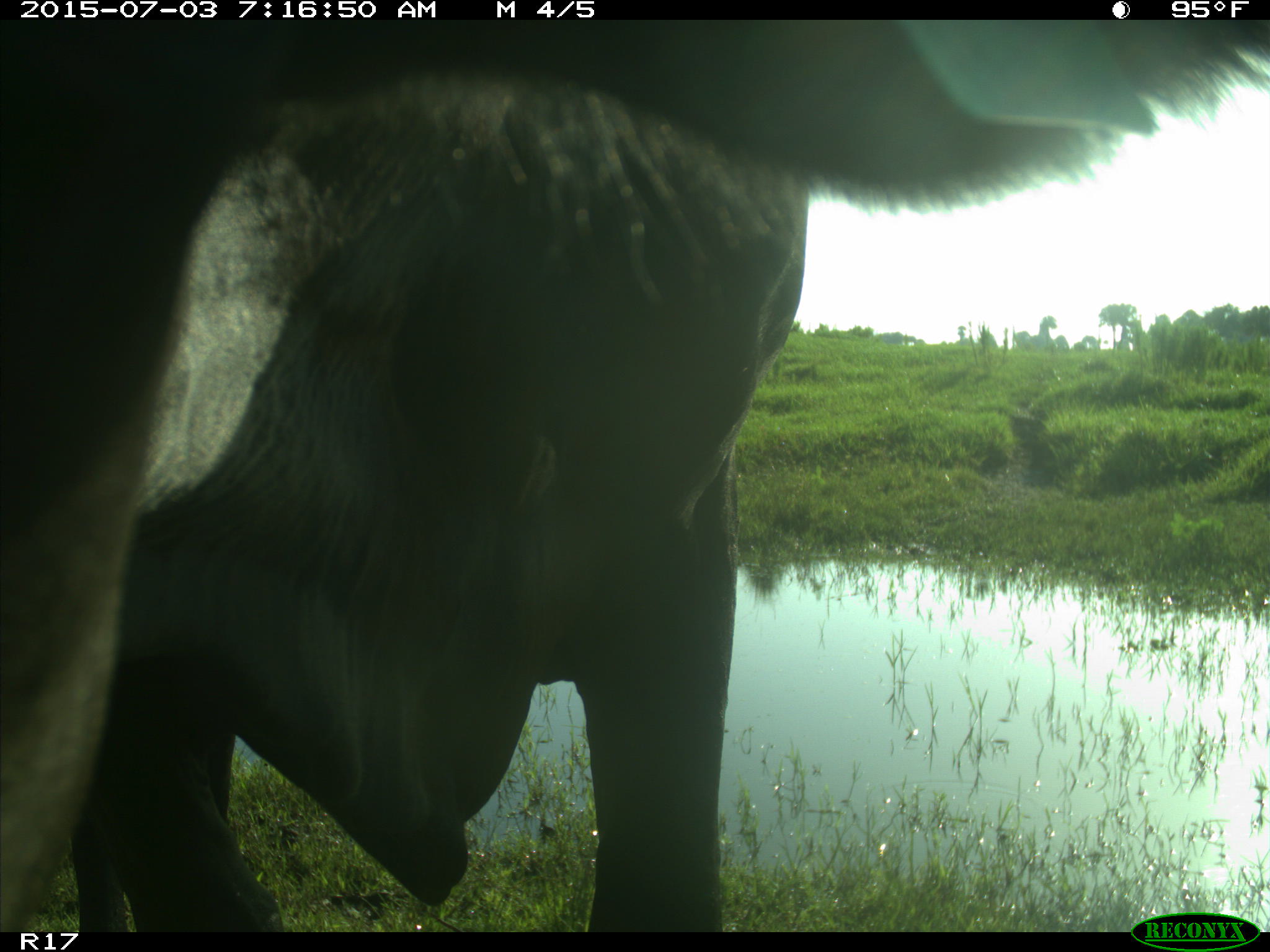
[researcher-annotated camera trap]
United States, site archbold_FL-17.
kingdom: Animalia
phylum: Chordata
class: Mammalia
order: Artiodactyla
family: Bovidae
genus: Bos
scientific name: Bos taurus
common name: domestic cow